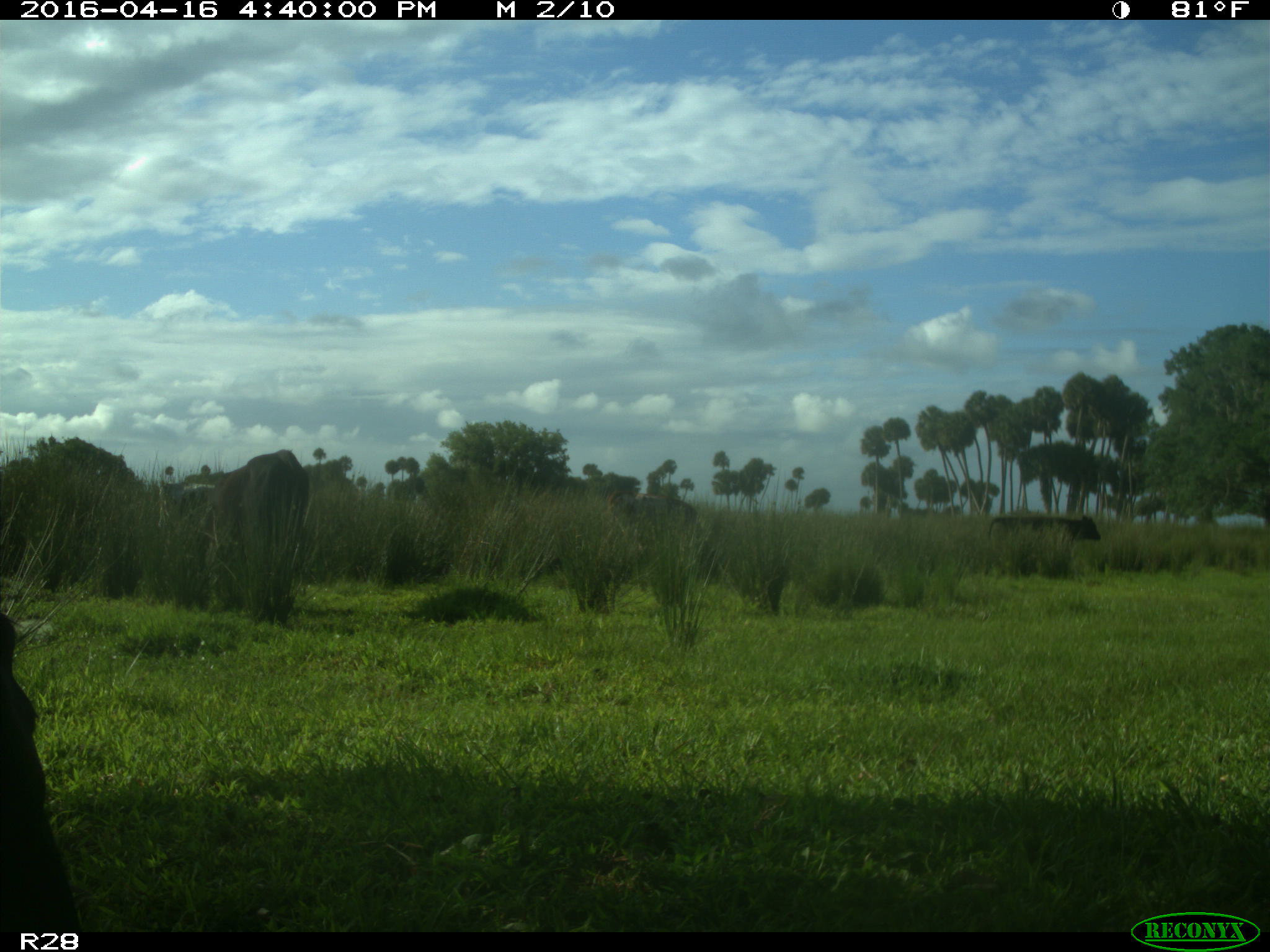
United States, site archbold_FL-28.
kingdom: Animalia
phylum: Chordata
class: Mammalia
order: Artiodactyla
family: Bovidae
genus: Bos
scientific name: Bos taurus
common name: domestic cow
Bos taurus (domestic cow).